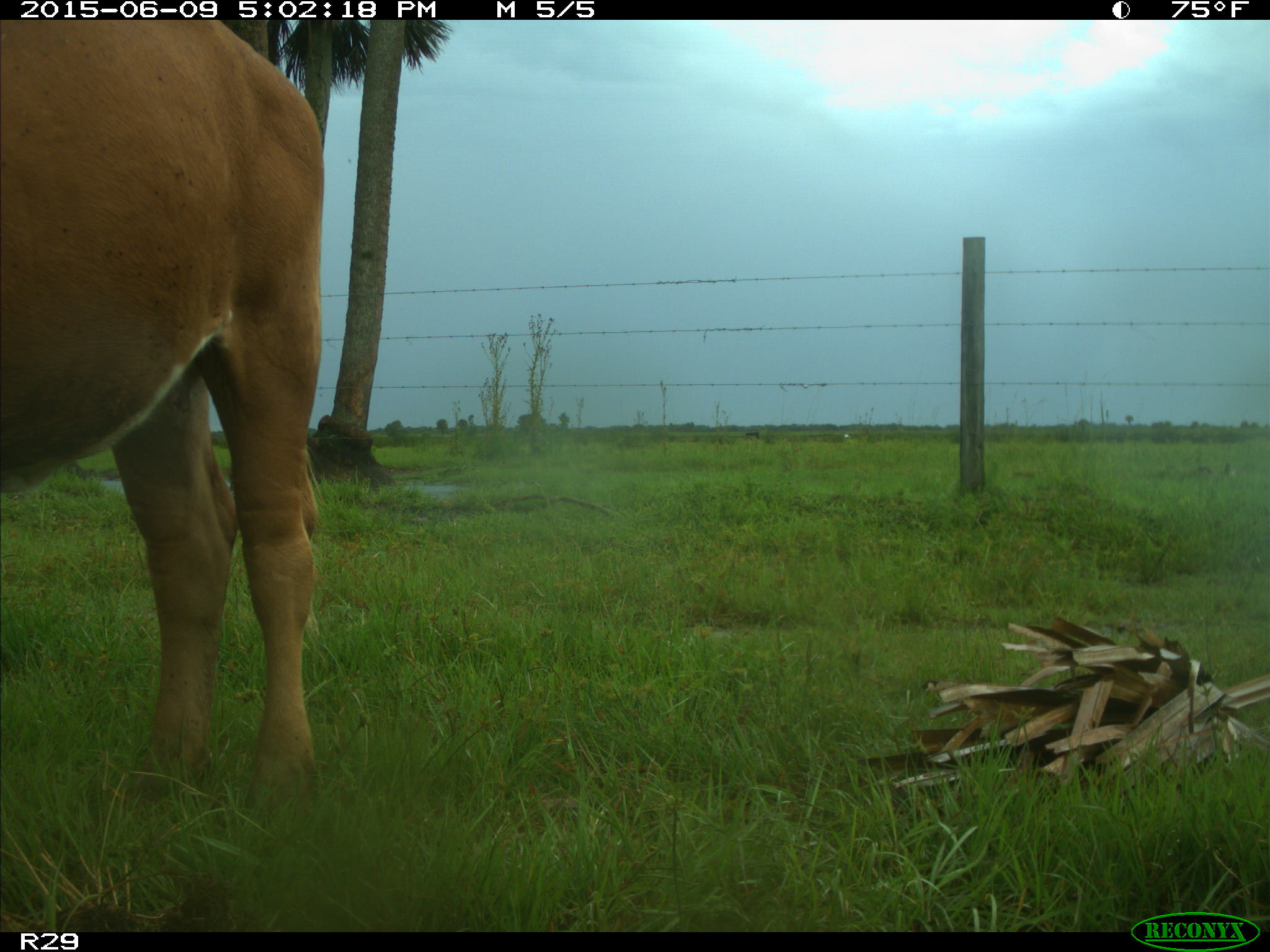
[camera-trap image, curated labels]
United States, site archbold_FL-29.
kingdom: Animalia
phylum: Chordata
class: Mammalia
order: Artiodactyla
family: Bovidae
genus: Bos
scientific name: Bos taurus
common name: domestic cow